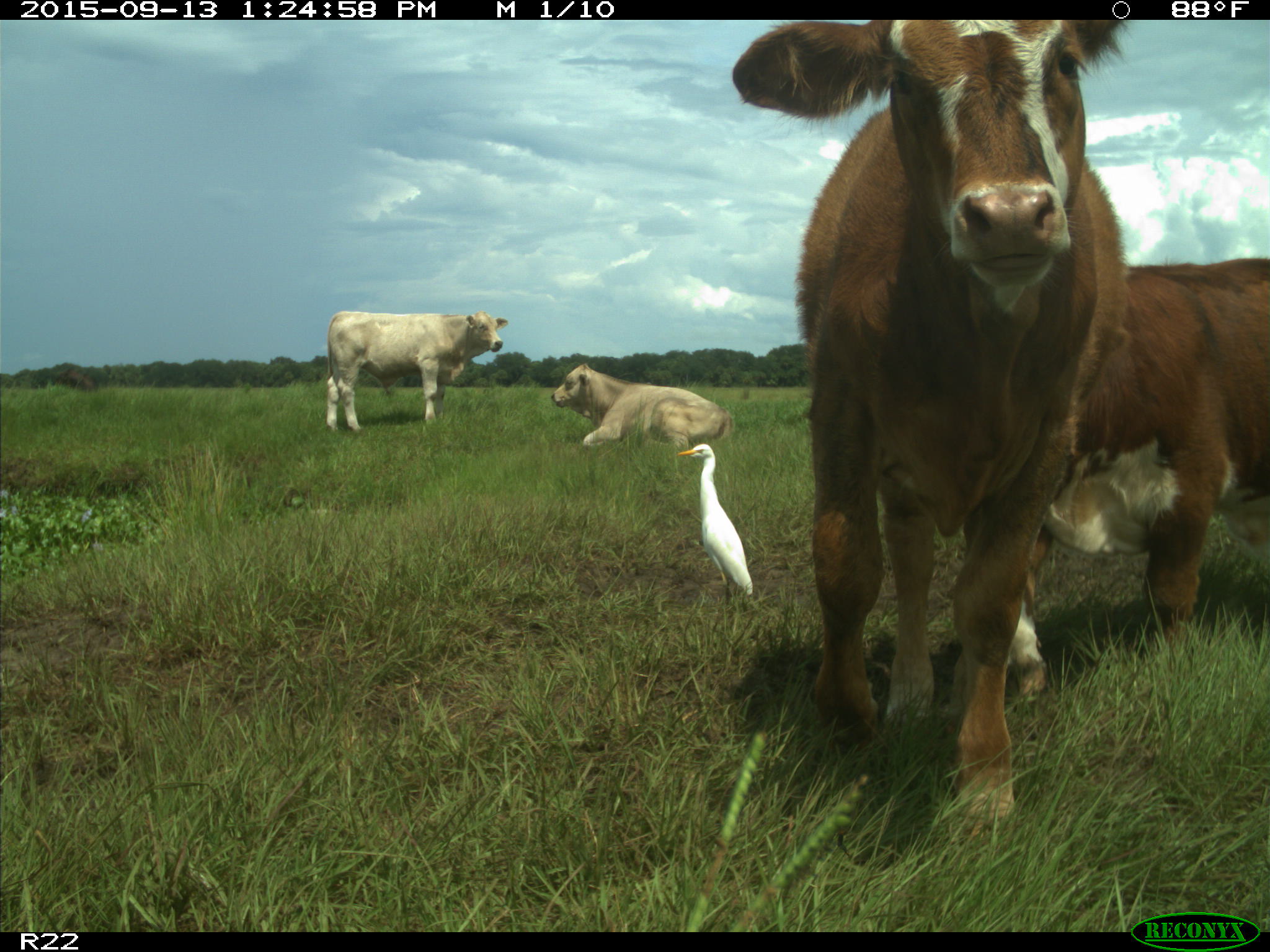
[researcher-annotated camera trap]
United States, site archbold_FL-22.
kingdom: Animalia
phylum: Chordata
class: Mammalia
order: Artiodactyla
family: Bovidae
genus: Bos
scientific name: Bos taurus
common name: domestic cow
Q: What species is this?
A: Bos taurus (domestic cow).